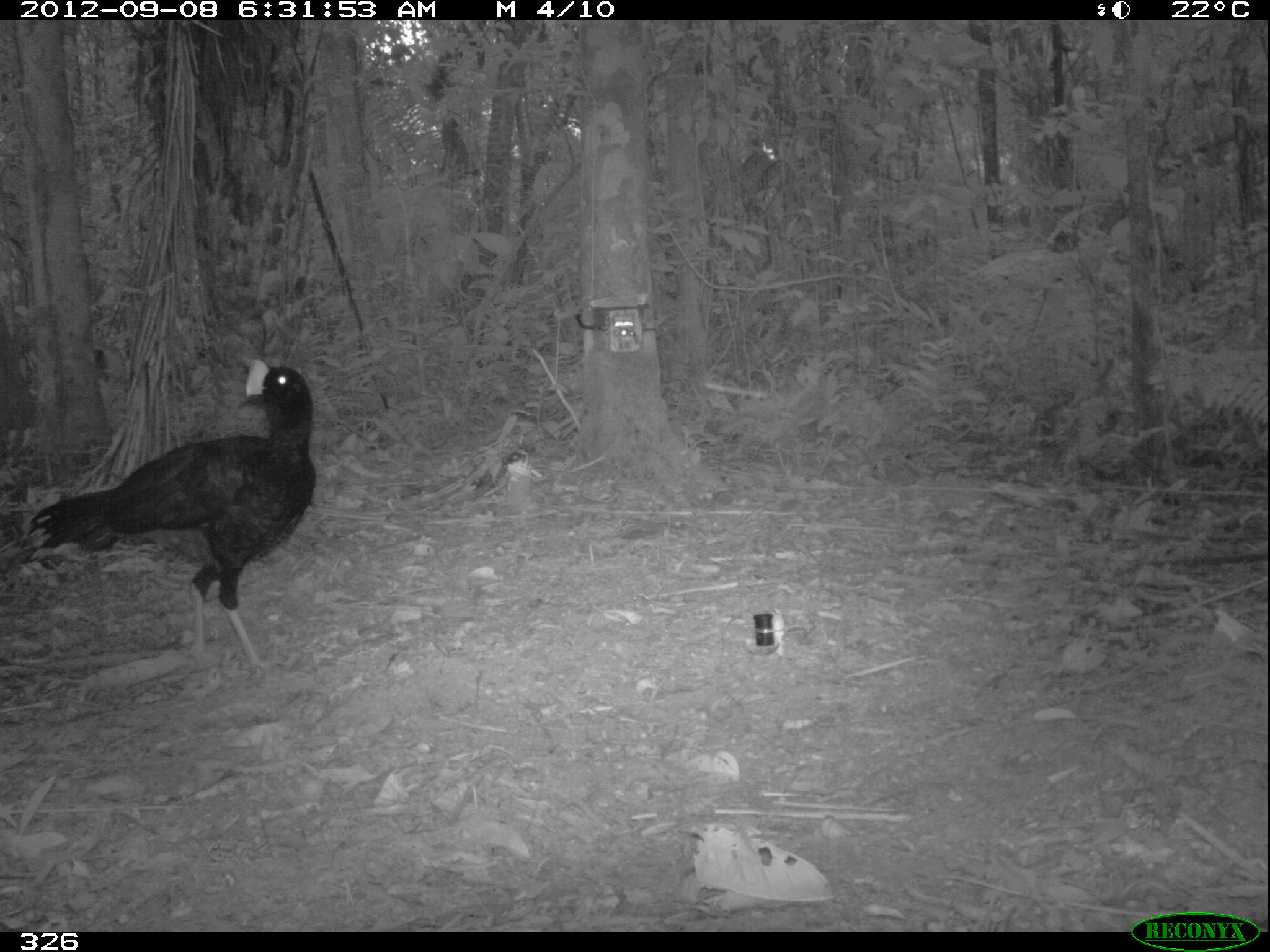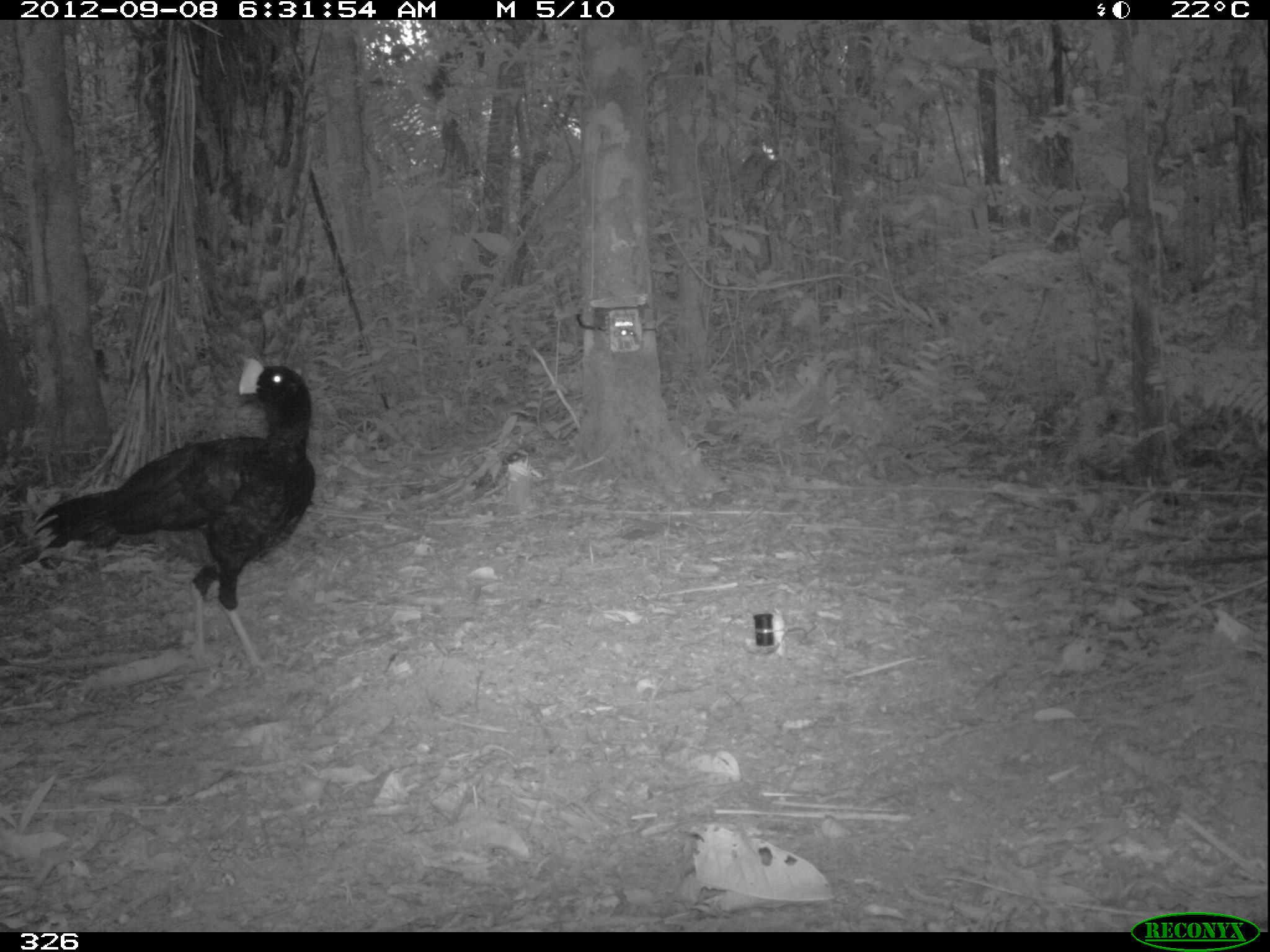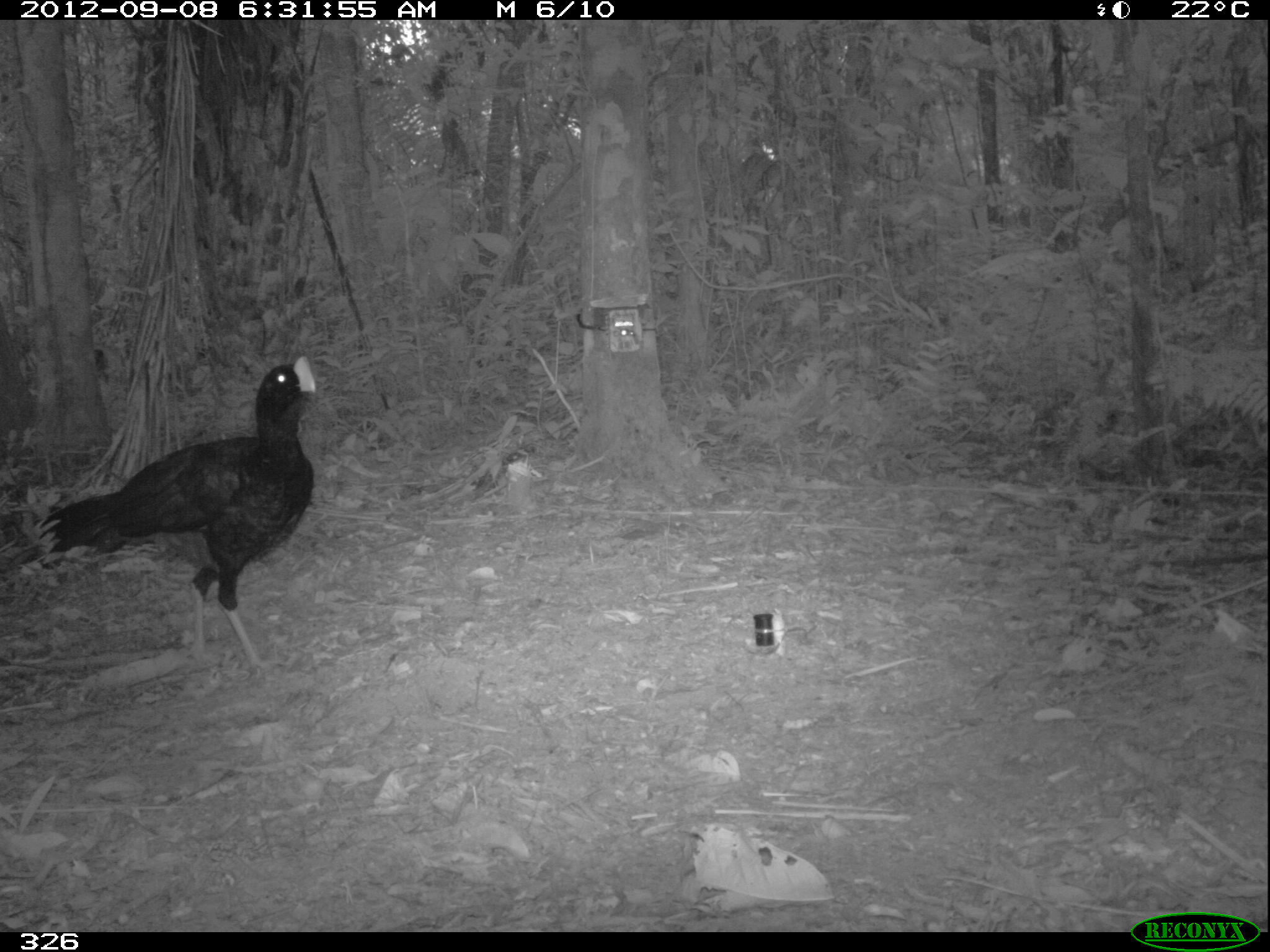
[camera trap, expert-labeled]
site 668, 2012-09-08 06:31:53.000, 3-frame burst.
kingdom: Animalia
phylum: Chordata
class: Aves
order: Galliformes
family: Cracidae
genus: Mitu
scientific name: Mitu tuberosum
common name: razor-billed curassow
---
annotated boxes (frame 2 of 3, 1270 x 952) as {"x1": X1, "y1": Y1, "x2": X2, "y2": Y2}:
mitu tuberosum: {"x1": 33, "y1": 357, "x2": 317, "y2": 670}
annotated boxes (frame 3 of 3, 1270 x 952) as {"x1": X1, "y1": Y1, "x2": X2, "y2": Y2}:
mitu tuberosum: {"x1": 34, "y1": 354, "x2": 319, "y2": 672}